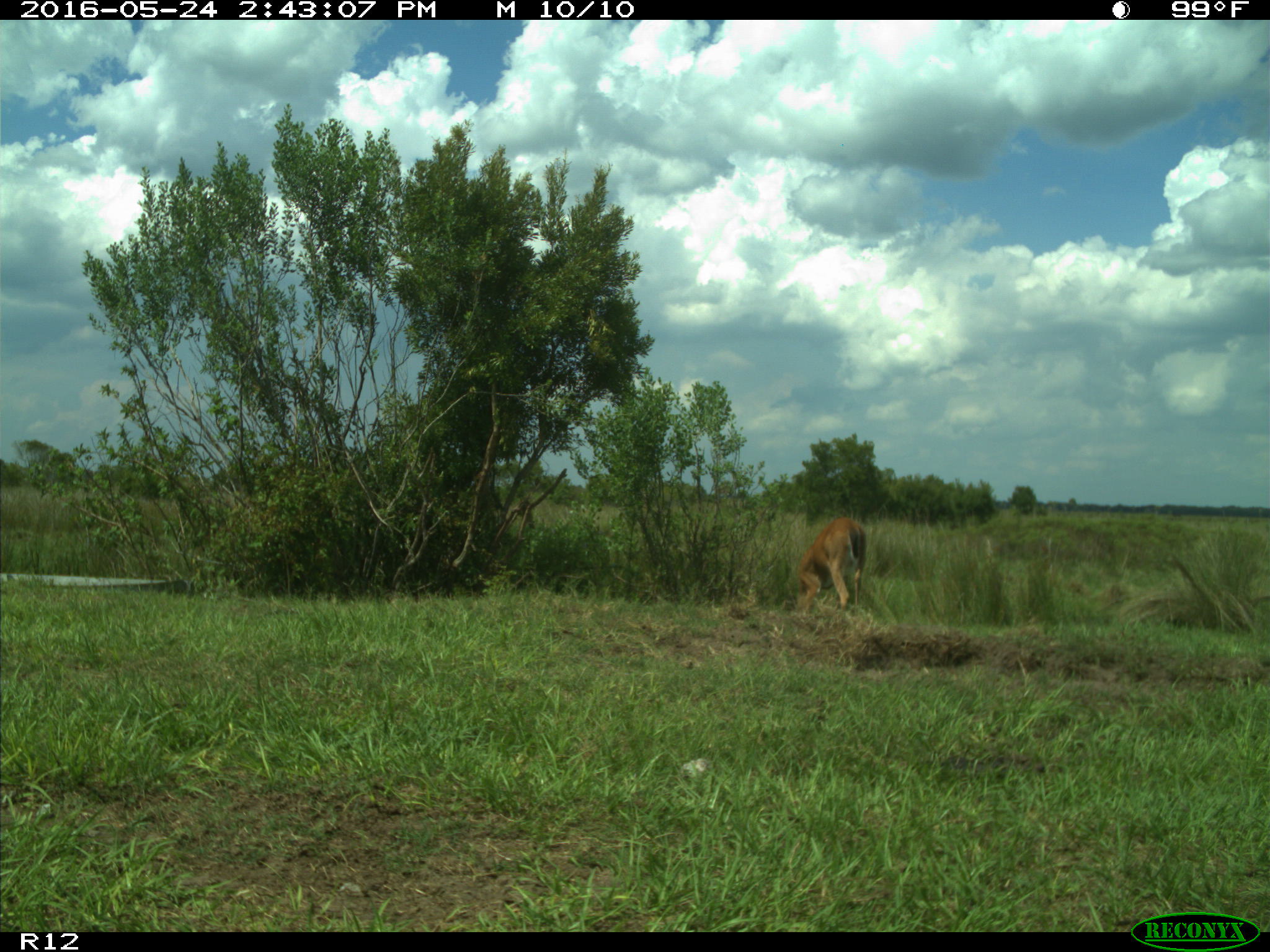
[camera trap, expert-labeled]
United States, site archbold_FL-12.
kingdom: Animalia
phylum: Chordata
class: Mammalia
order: Artiodactyla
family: Bovidae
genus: Bos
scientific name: Bos taurus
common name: domestic cow